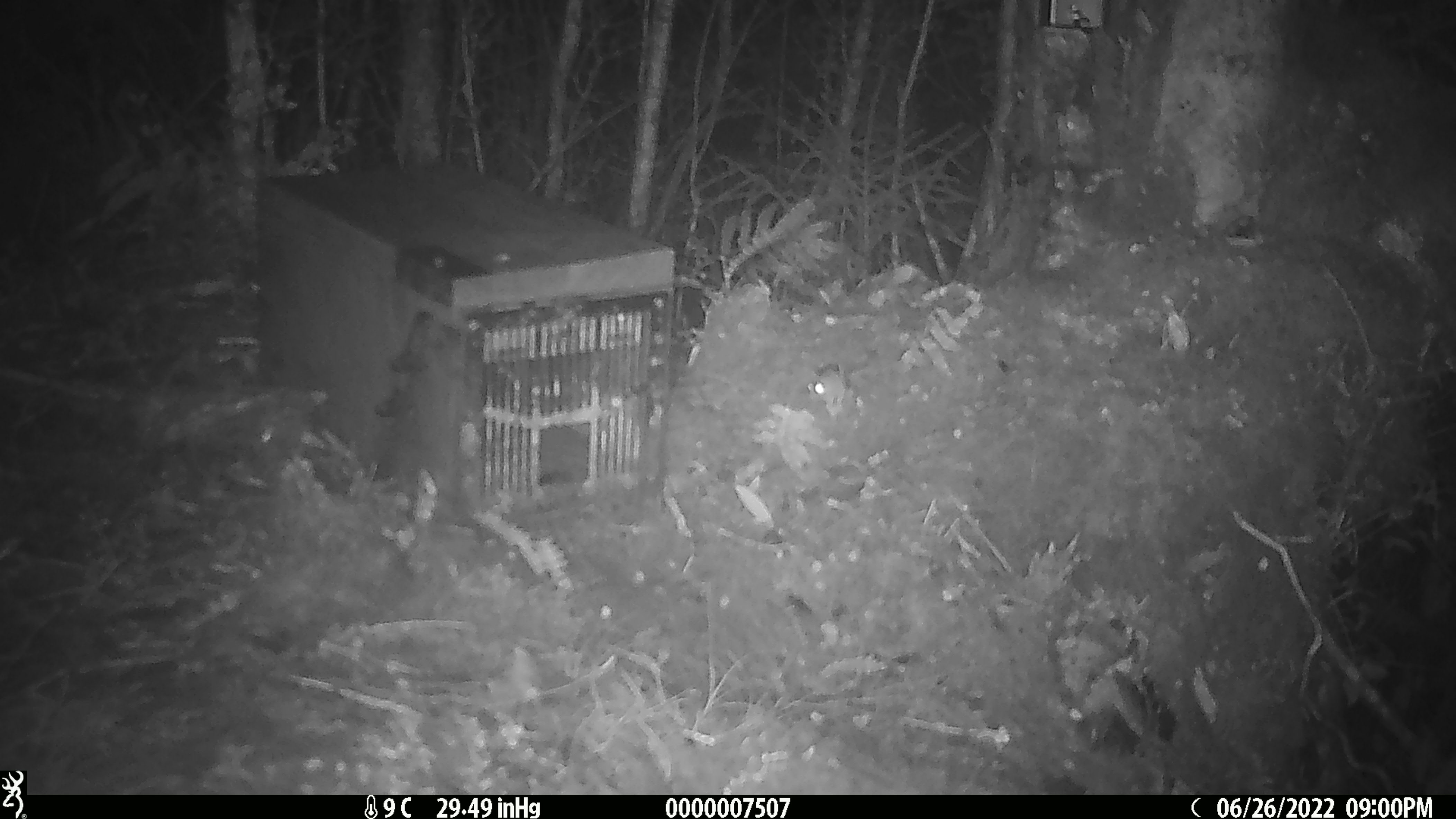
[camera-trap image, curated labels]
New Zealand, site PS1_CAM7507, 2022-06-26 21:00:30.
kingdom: Animalia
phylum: Chordata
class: Mammalia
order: Rodentia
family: Muridae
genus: Mus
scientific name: Mus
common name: mouse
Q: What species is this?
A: Mouse (Mus).